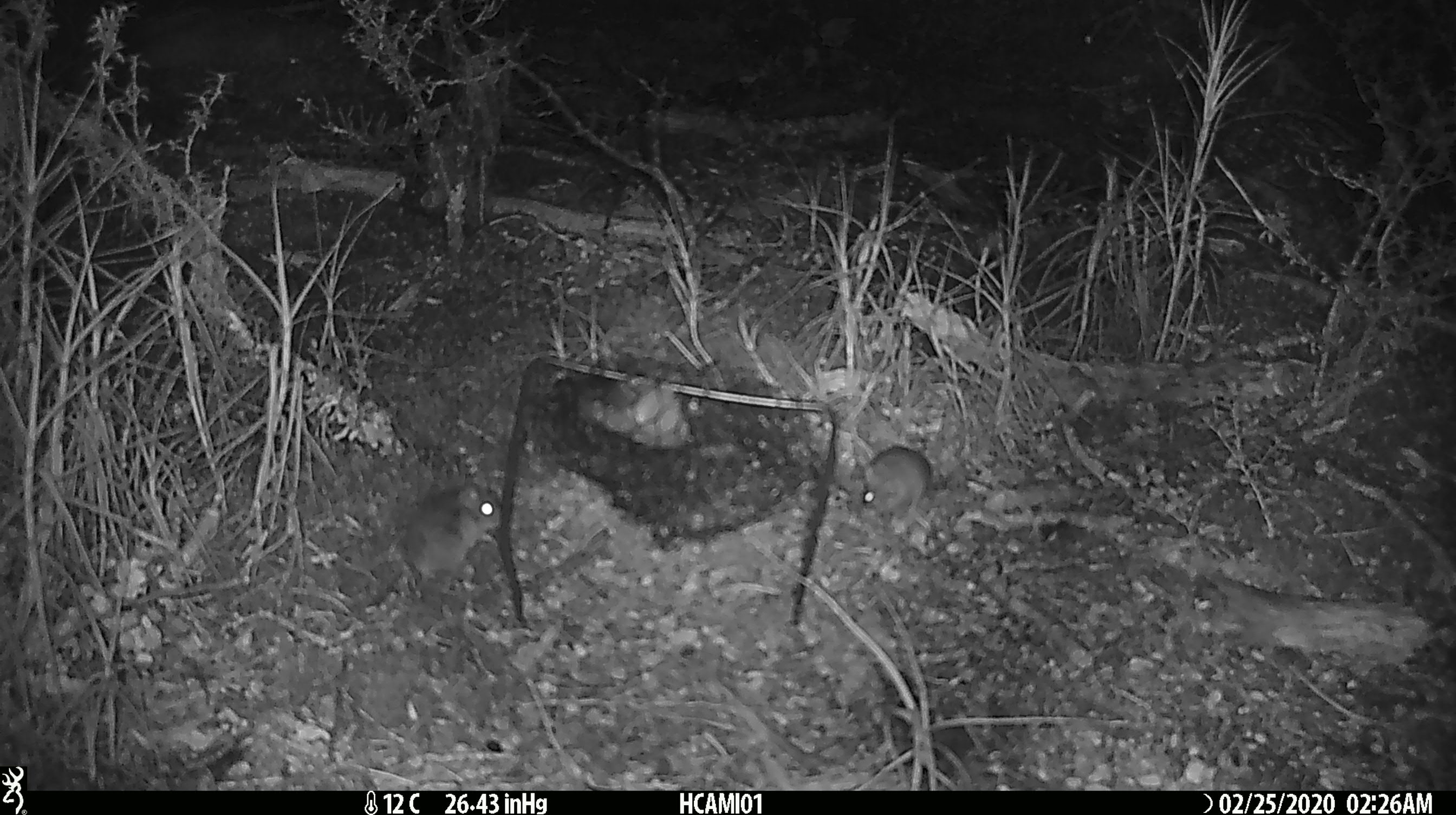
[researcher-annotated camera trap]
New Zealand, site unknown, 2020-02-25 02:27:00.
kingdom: Animalia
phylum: Chordata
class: Mammalia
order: Rodentia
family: Muridae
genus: Mus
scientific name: Mus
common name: mouse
Mouse (Mus).